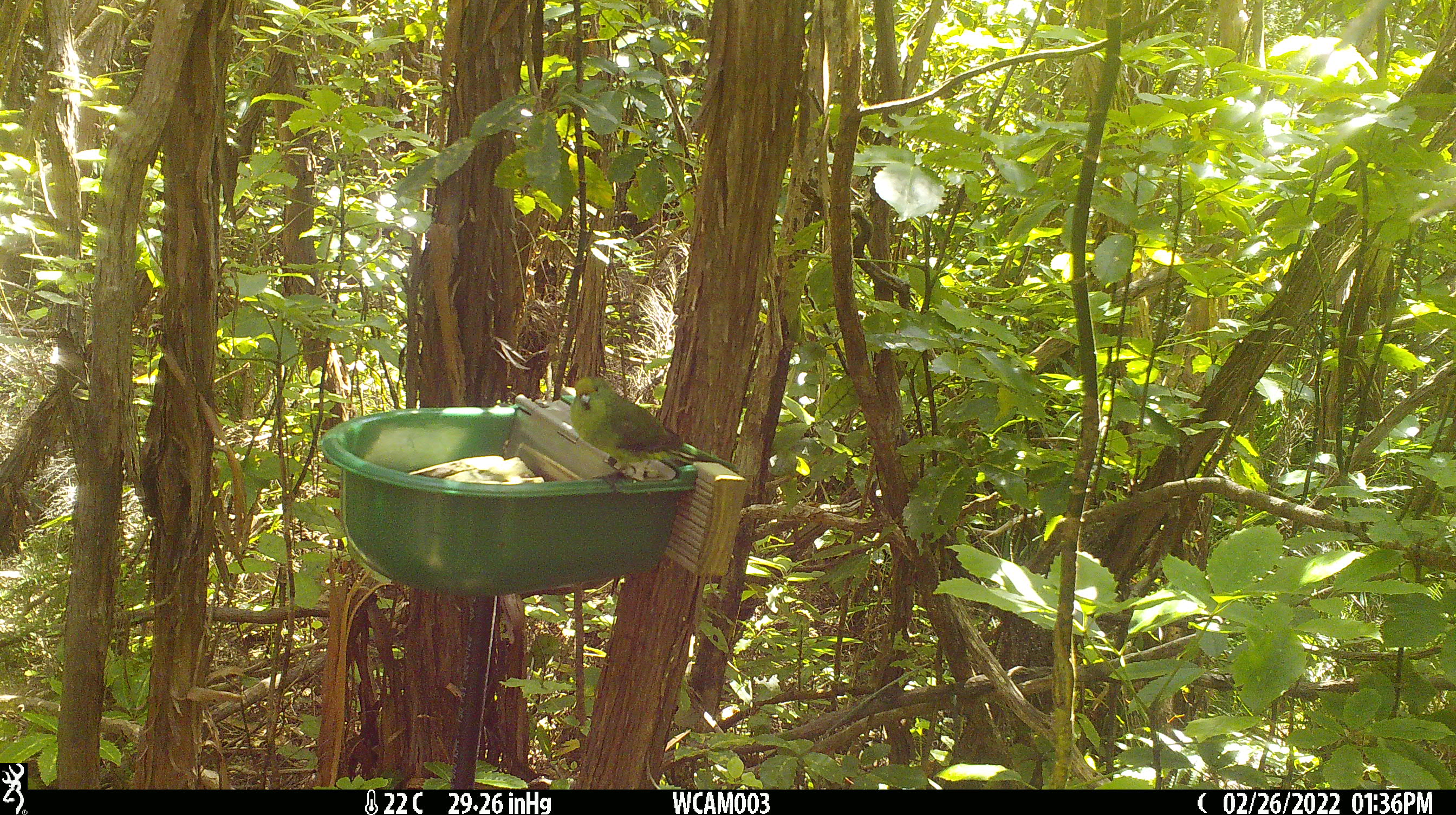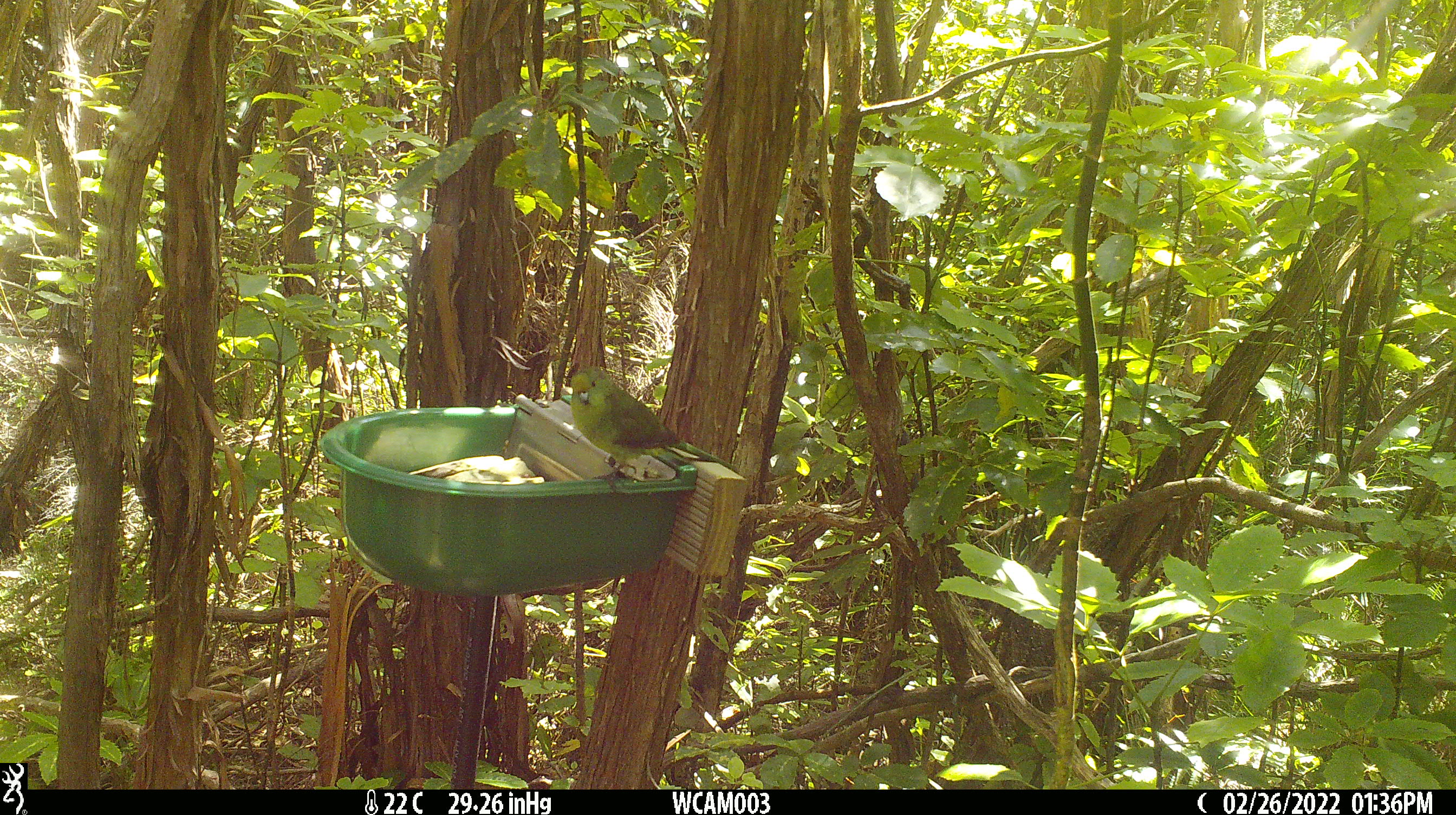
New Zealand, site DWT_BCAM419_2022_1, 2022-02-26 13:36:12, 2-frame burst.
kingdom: Animalia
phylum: Chordata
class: Aves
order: Psittaciformes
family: Psittaculidae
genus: Cyanoramphus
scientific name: Cyanoramphus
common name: parakeet